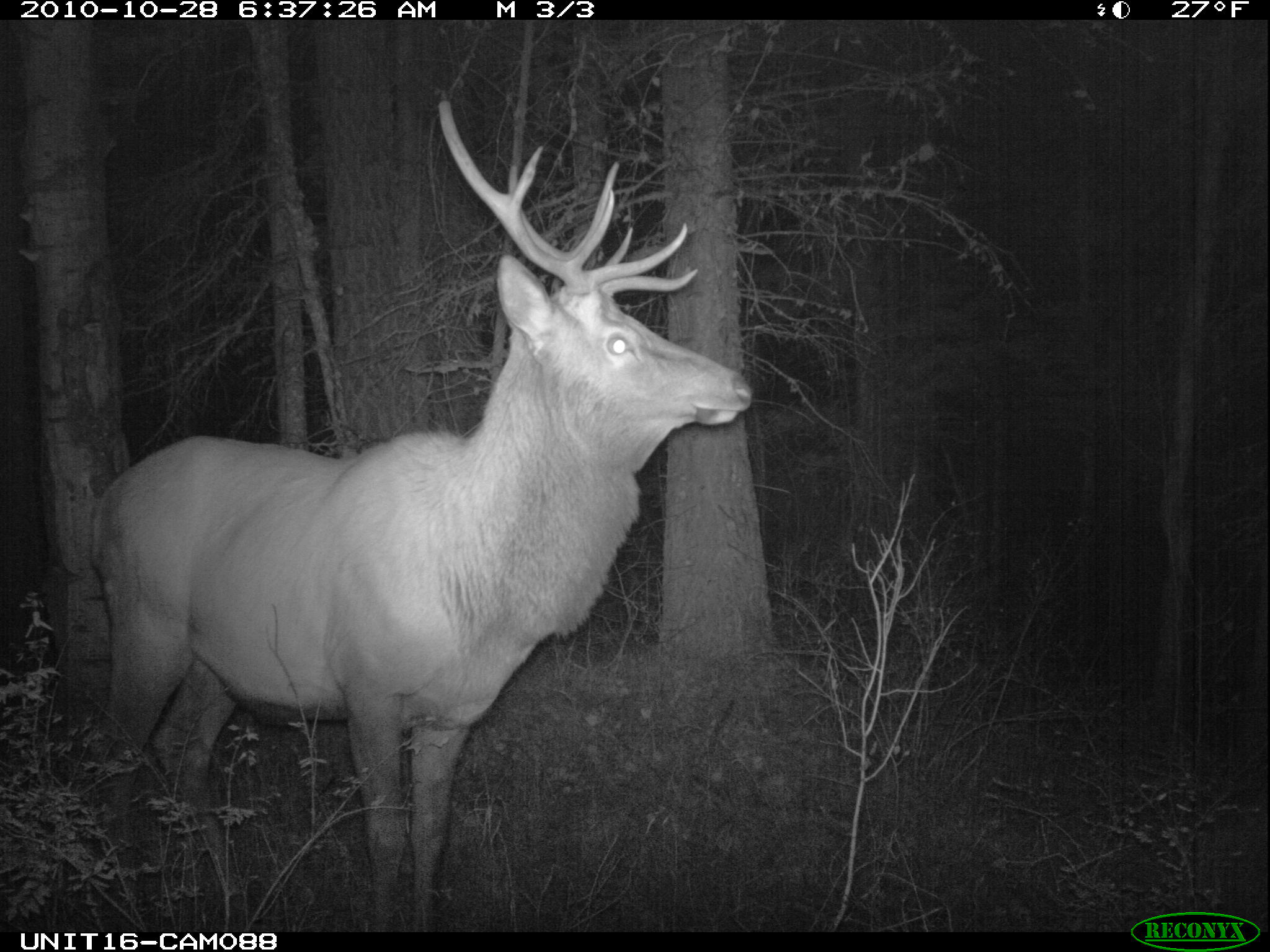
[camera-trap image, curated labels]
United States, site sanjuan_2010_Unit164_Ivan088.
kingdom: Animalia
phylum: Chordata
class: Mammalia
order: Artiodactyla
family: Cervidae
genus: Cervus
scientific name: Cervus elaphus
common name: red deer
Cervus elaphus (red deer).